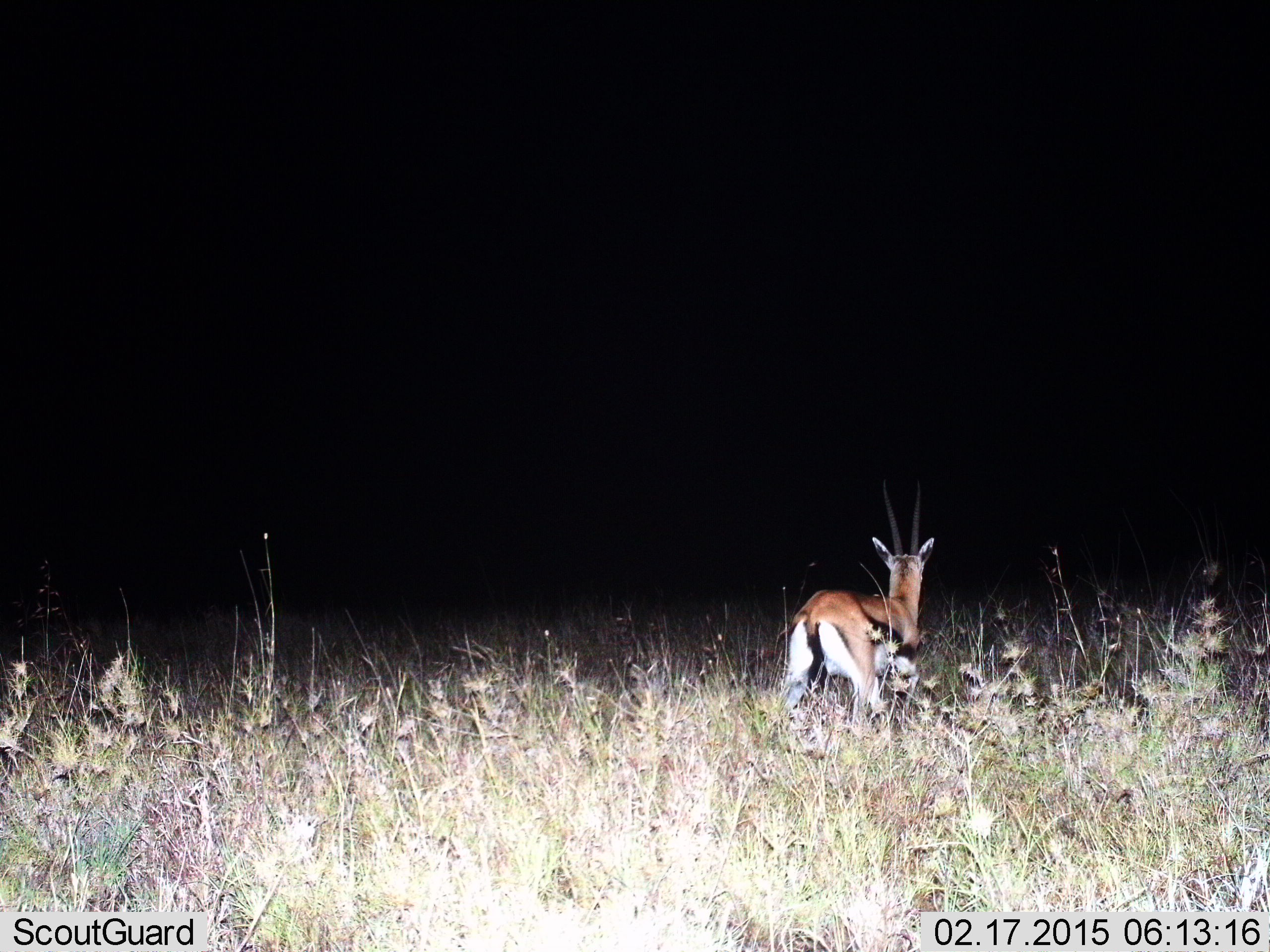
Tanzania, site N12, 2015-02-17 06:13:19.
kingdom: Animalia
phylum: Chordata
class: Mammalia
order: Artiodactyla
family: Bovidae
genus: Eudorcas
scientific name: Eudorcas thomsonii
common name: thomson's gazelle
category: gazellethomsons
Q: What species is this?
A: Gazellethomsons (thomson's gazelle) (Eudorcas thomsonii).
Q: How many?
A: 1.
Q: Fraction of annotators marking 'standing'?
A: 60%.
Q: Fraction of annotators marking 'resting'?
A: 0%.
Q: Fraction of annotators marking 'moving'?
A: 40%.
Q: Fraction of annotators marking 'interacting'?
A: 0%.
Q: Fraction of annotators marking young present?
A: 0%.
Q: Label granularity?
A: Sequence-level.